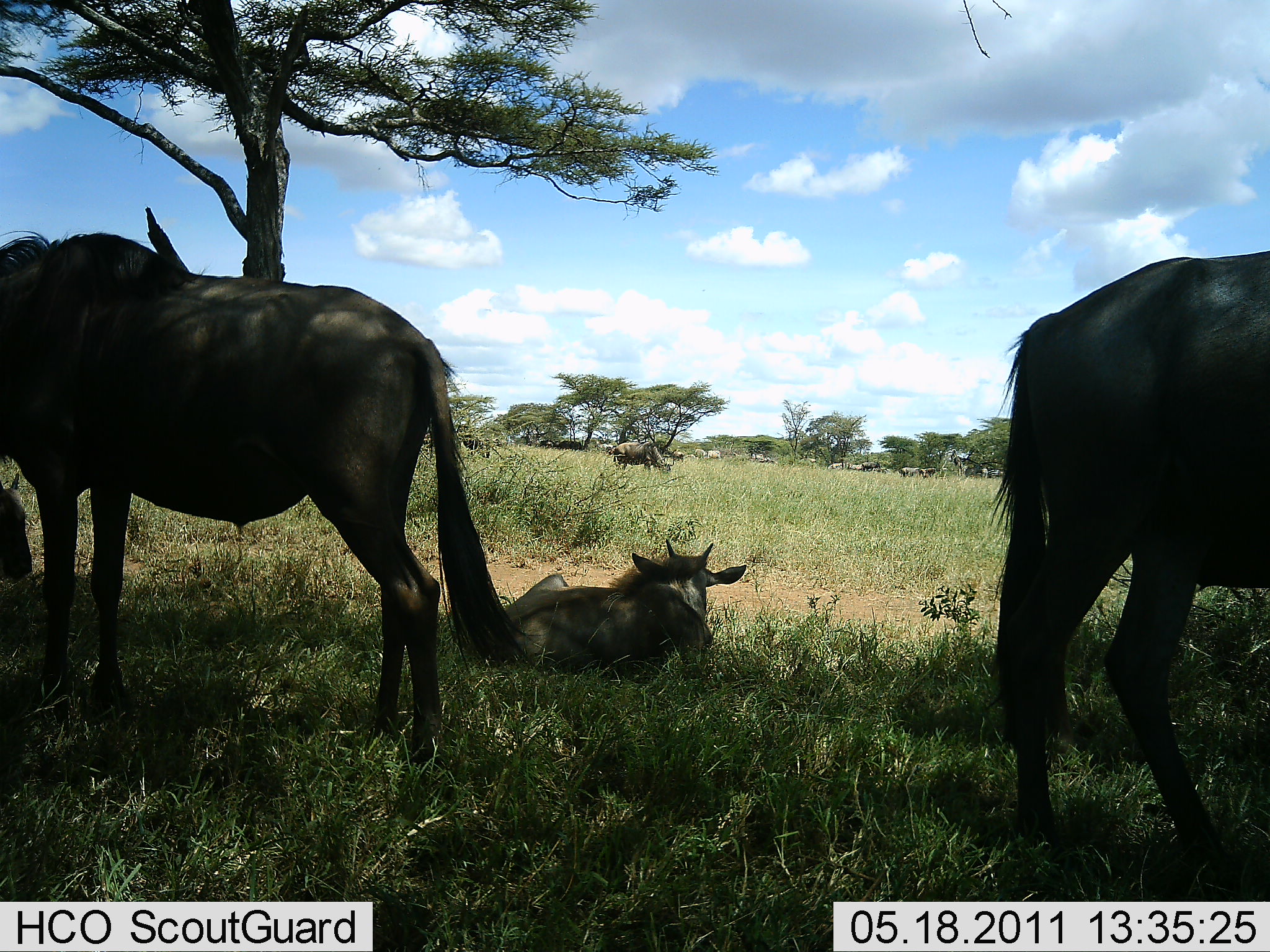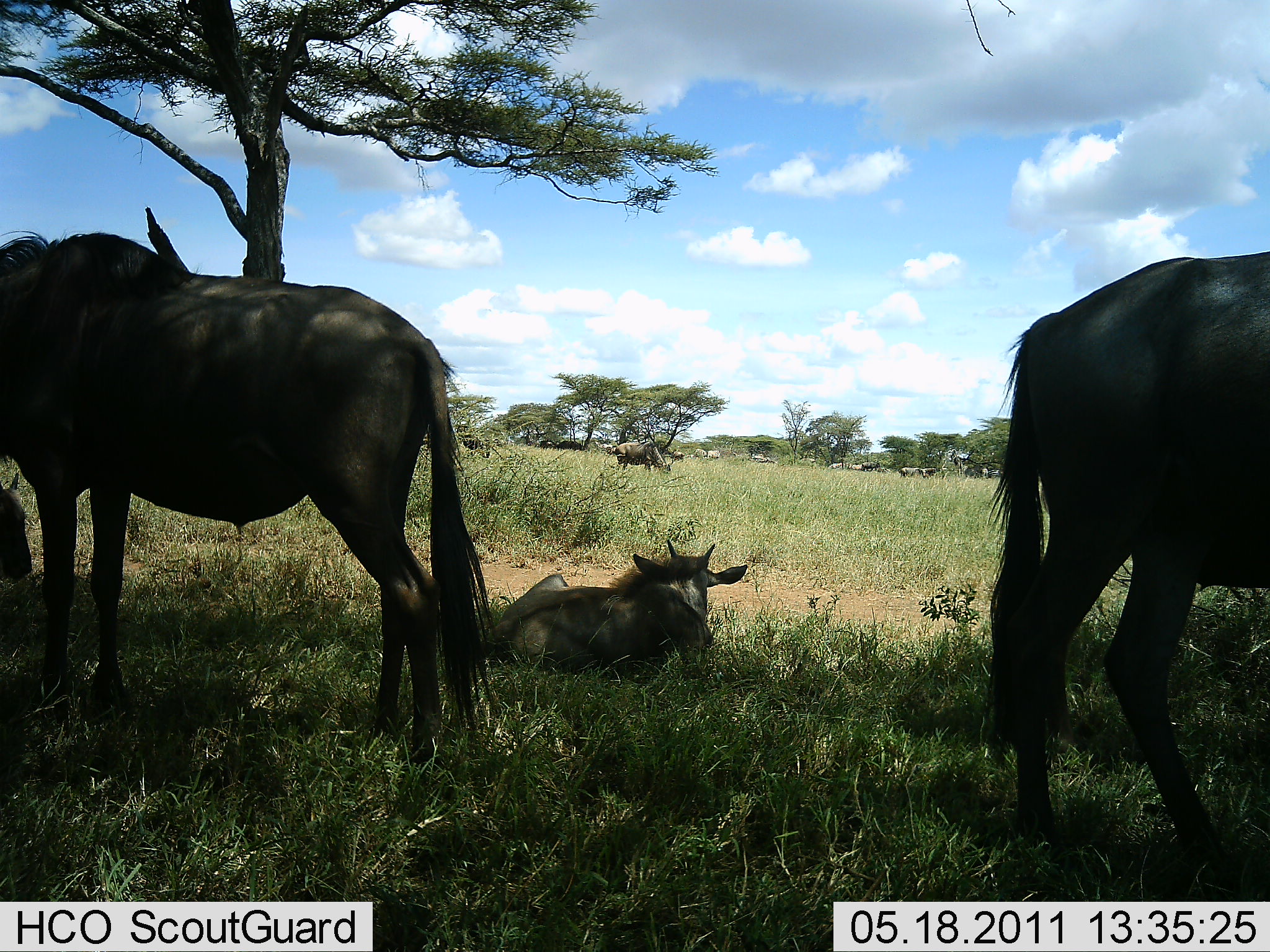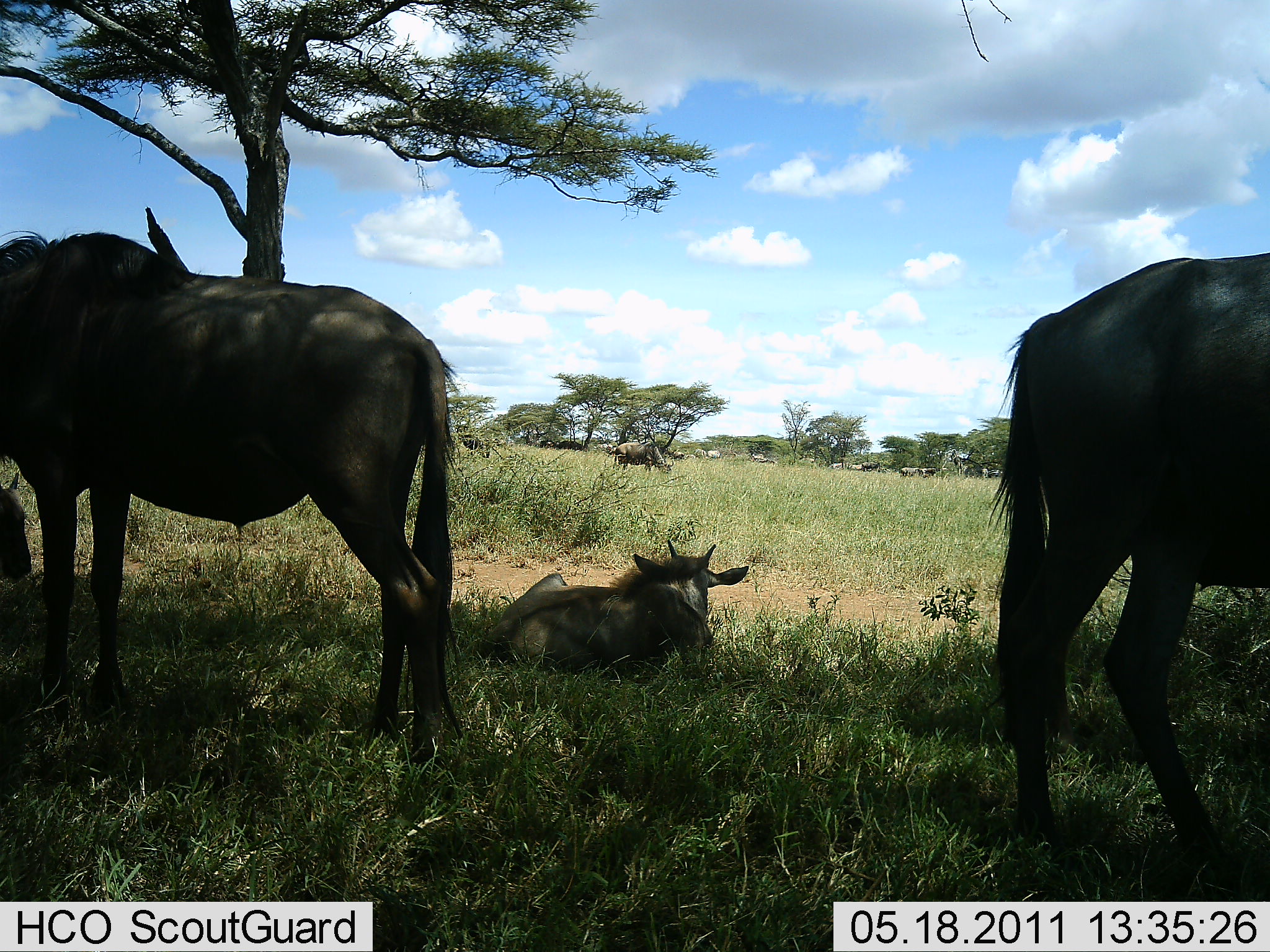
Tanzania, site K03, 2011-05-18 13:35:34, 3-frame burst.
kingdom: Animalia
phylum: Chordata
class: Mammalia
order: Artiodactyla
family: Bovidae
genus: Connochaetes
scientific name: Connochaetes taurinus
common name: blue wildebeest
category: wildebeest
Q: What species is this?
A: Wildebeest (blue wildebeest) (Connochaetes taurinus).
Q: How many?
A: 4.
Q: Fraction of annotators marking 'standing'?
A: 83%.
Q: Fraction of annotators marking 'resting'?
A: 100%.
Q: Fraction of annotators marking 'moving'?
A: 0%.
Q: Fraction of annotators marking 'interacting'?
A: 0%.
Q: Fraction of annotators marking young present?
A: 42%.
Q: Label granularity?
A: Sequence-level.